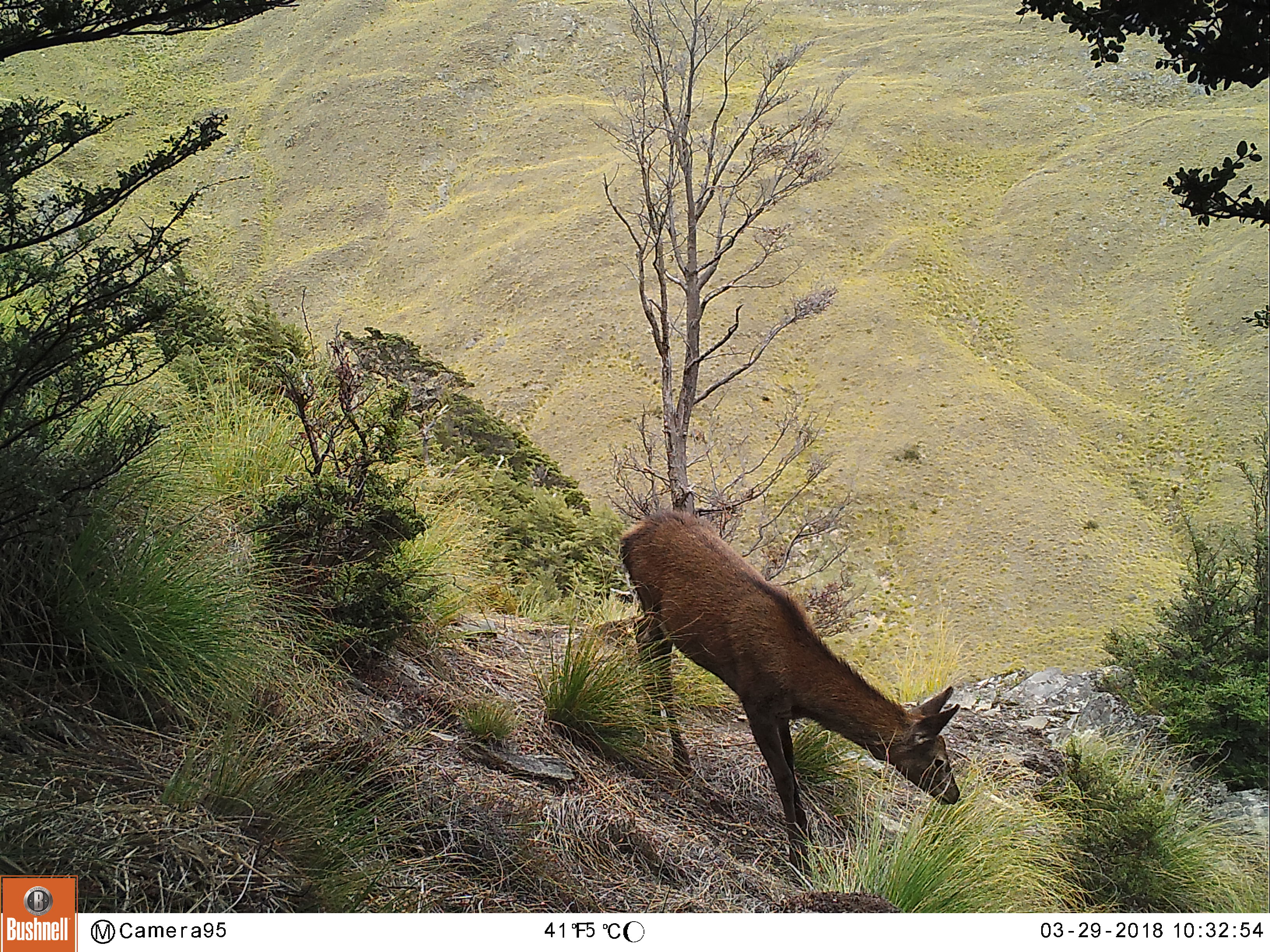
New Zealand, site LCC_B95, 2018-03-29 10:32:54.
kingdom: Animalia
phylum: Chordata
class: Mammalia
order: Artiodactyla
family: Cervidae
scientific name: Cervidae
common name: deer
Deer (Cervidae).